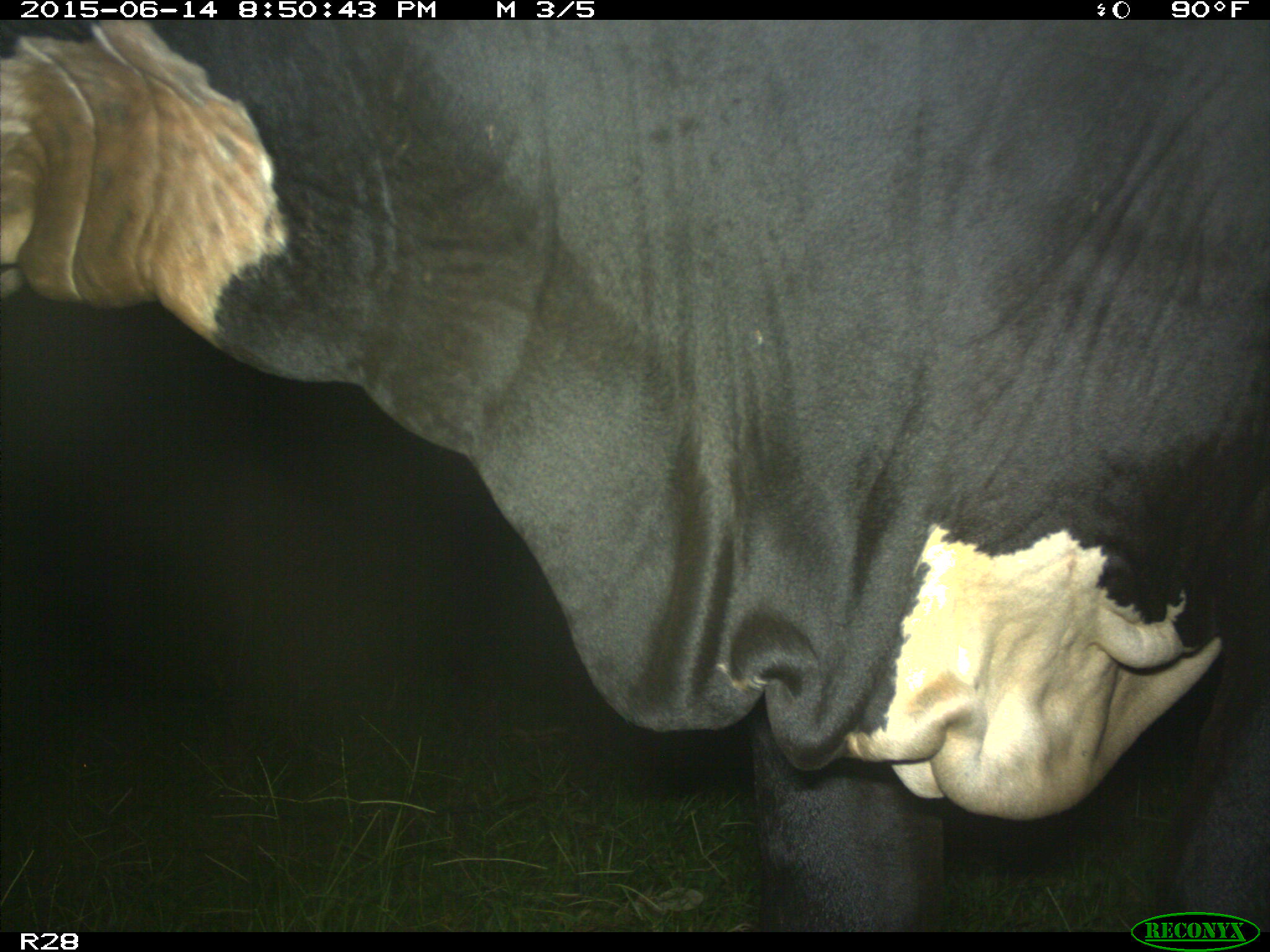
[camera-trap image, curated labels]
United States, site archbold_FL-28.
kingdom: Animalia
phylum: Chordata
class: Mammalia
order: Artiodactyla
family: Bovidae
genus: Bos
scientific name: Bos taurus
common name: domestic cow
Bos taurus (domestic cow).